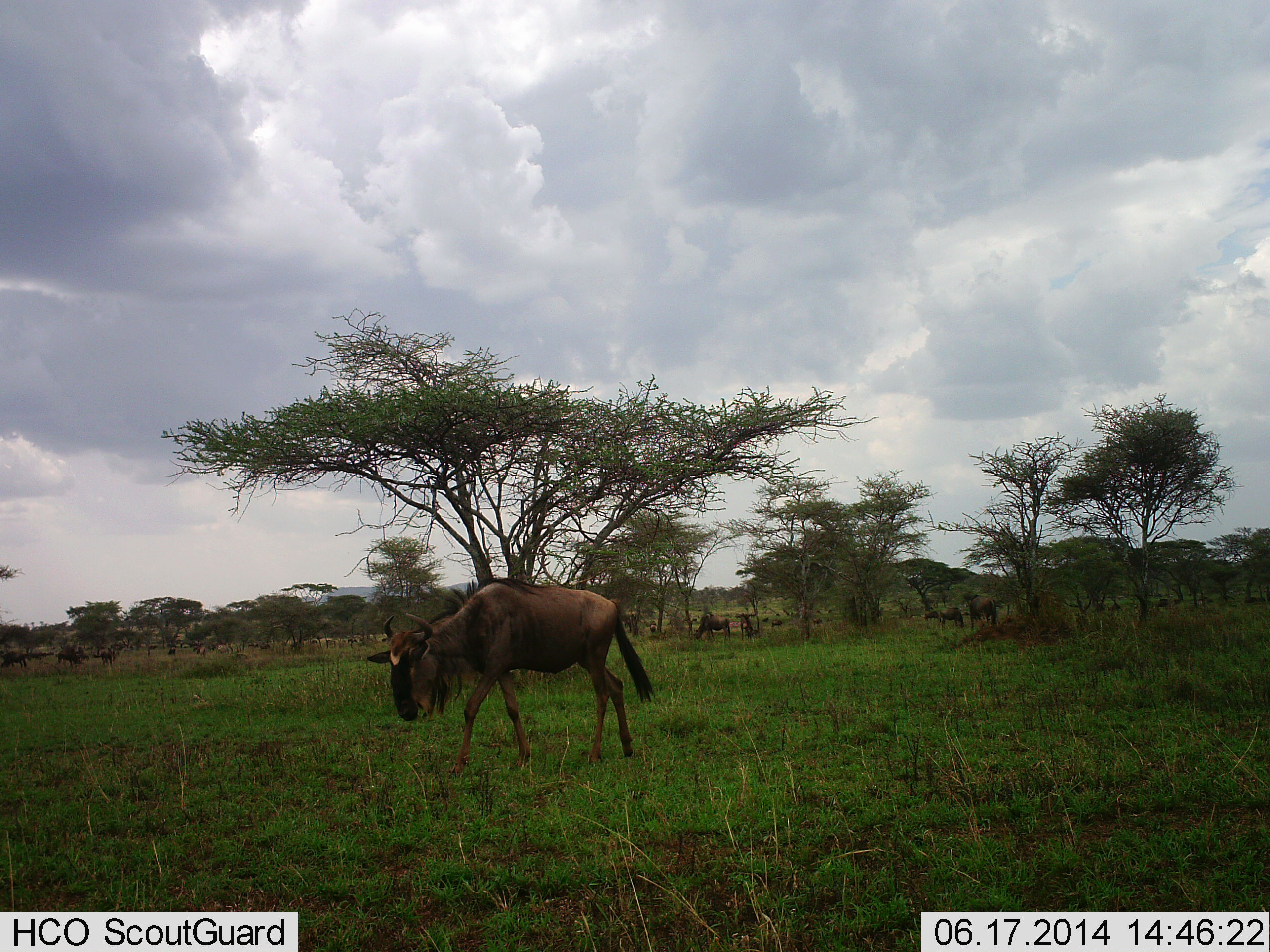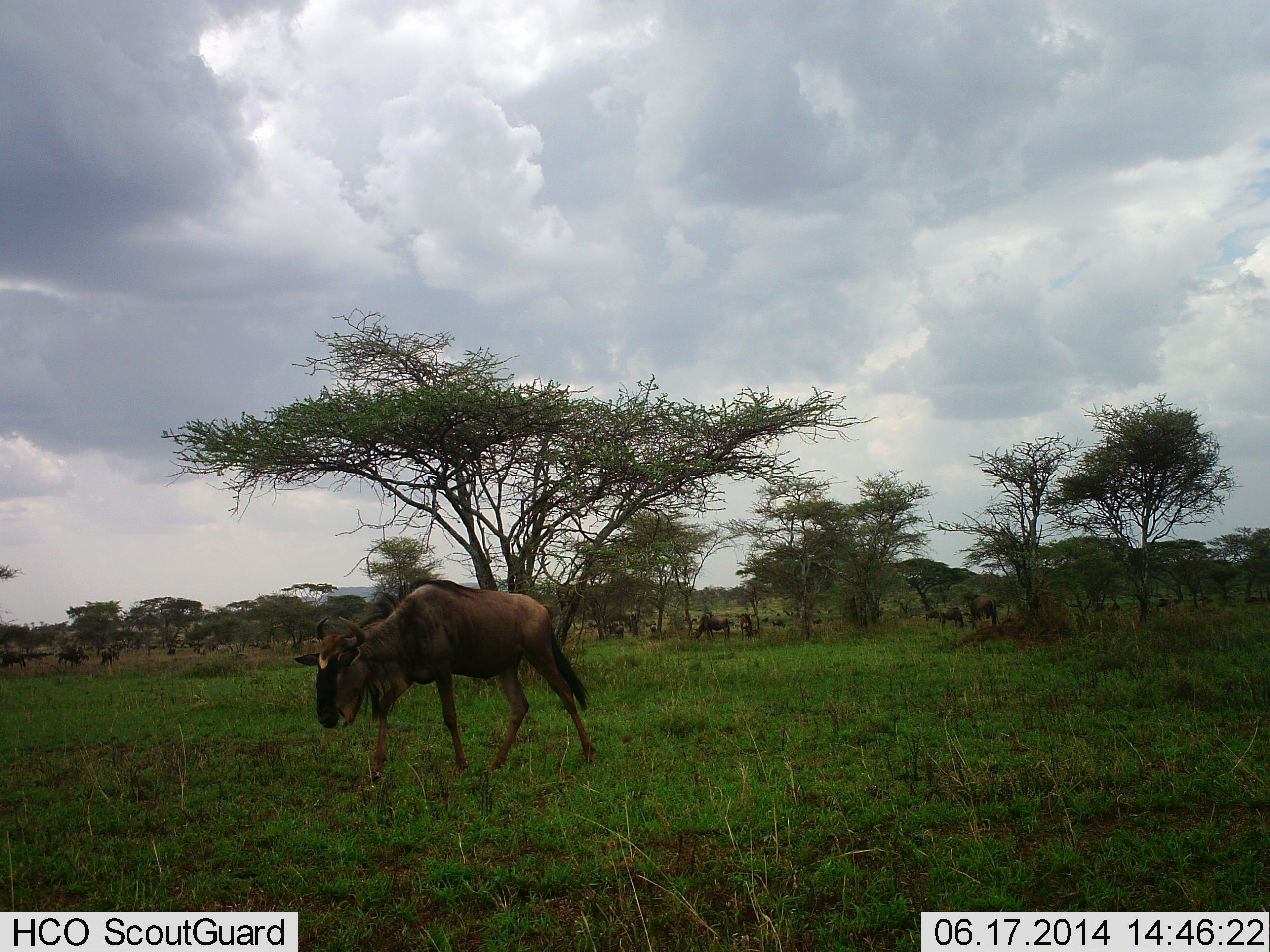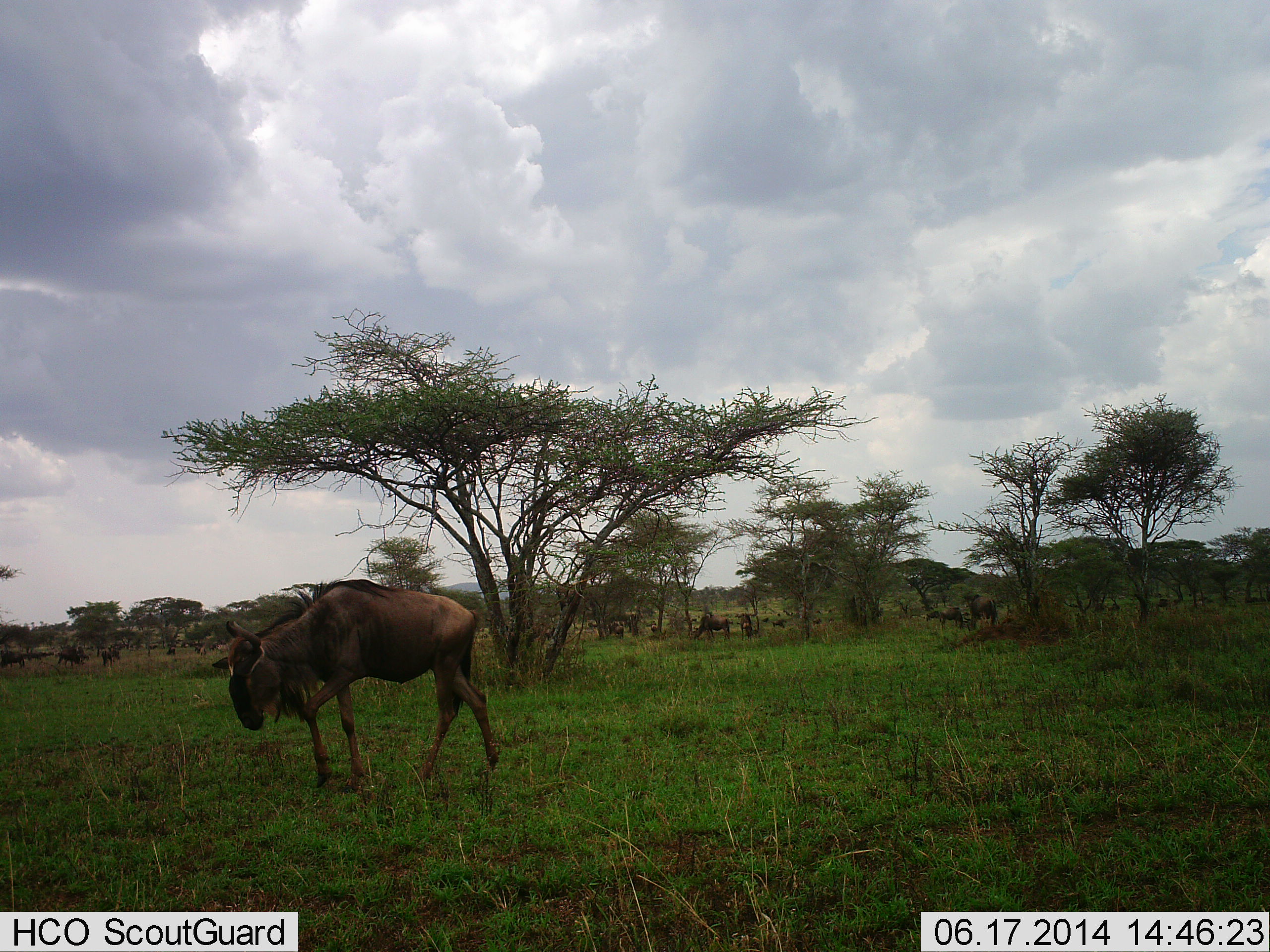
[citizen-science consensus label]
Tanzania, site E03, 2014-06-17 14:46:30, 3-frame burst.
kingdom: Animalia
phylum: Chordata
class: Mammalia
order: Artiodactyla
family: Bovidae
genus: Connochaetes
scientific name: Connochaetes taurinus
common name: blue wildebeest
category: wildebeest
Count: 6.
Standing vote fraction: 40%.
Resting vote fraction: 0%.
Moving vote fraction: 100%.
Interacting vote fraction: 0%.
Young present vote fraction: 10%.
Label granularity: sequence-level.